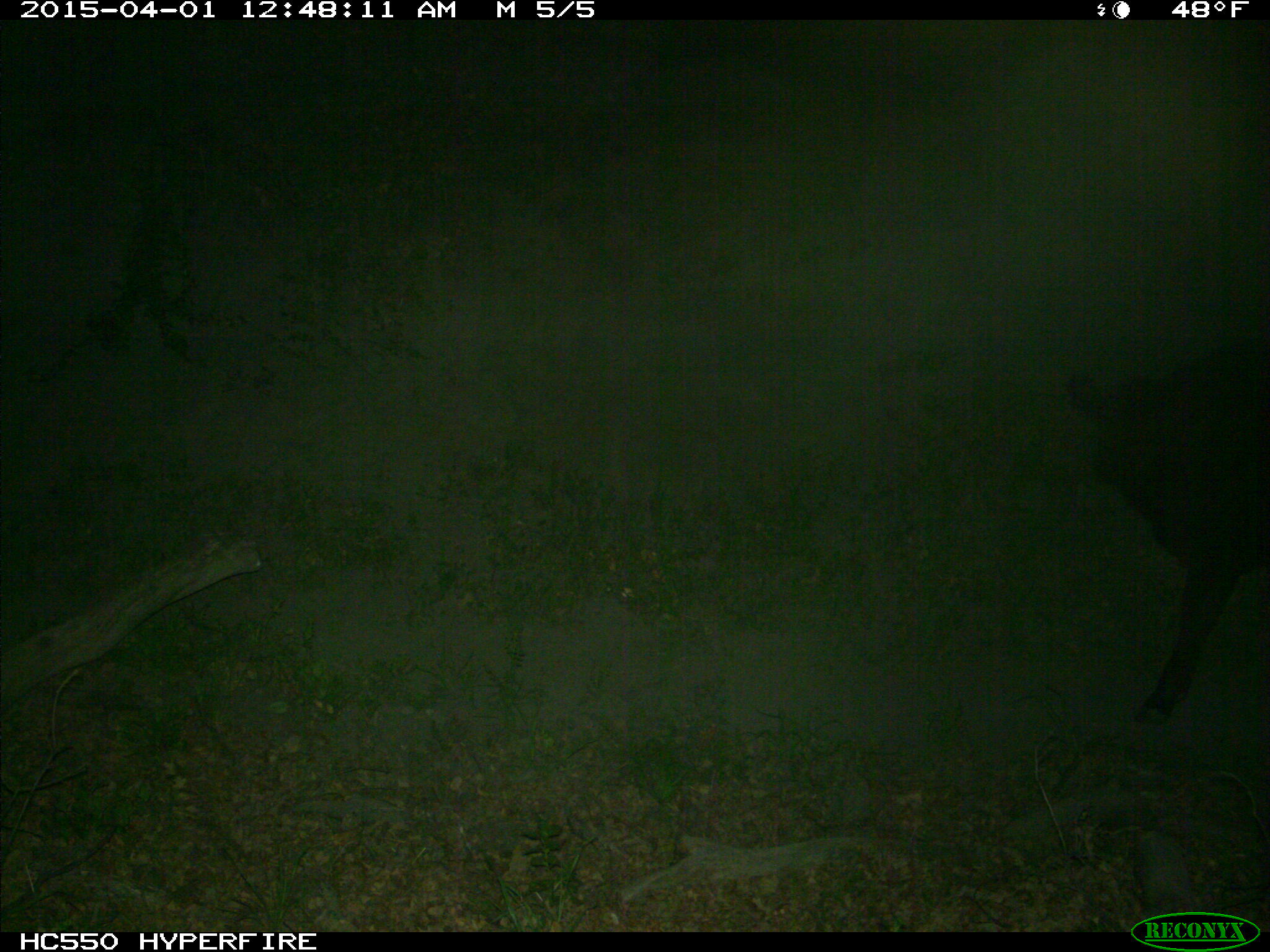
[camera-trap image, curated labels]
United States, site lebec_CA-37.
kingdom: Animalia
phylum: Chordata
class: Mammalia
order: Artiodactyla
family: Bovidae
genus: Bos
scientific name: Bos taurus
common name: domestic cow